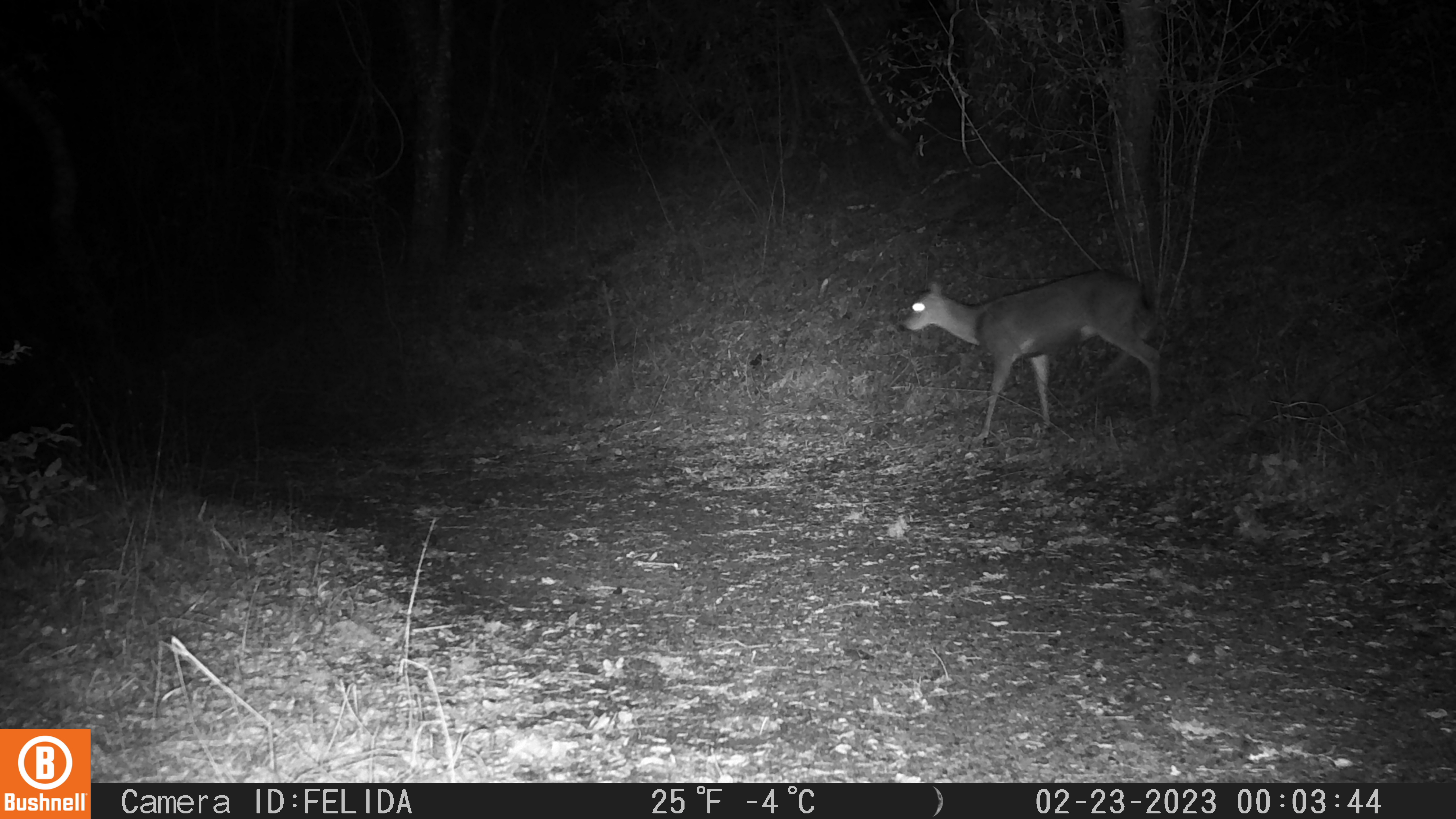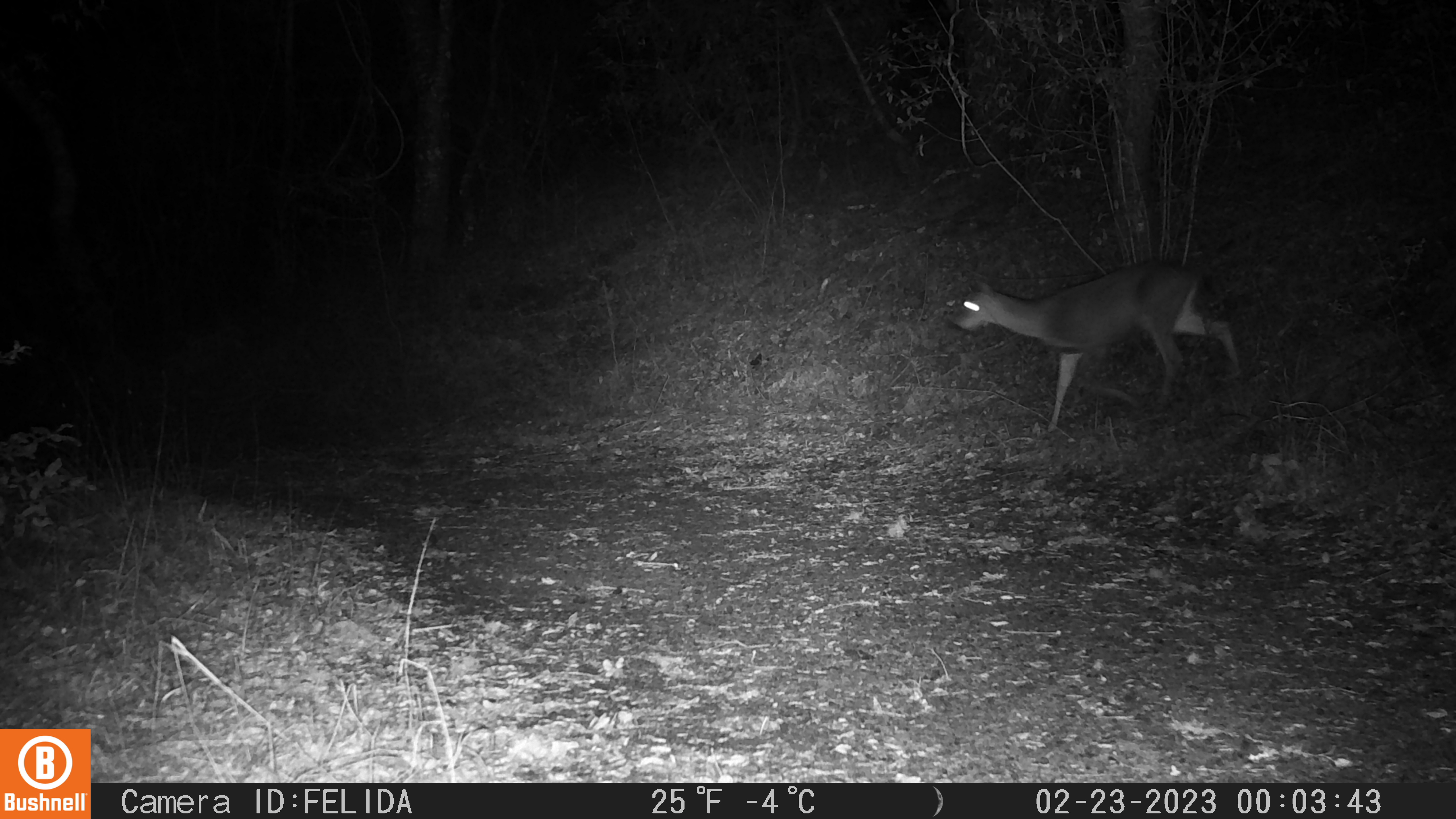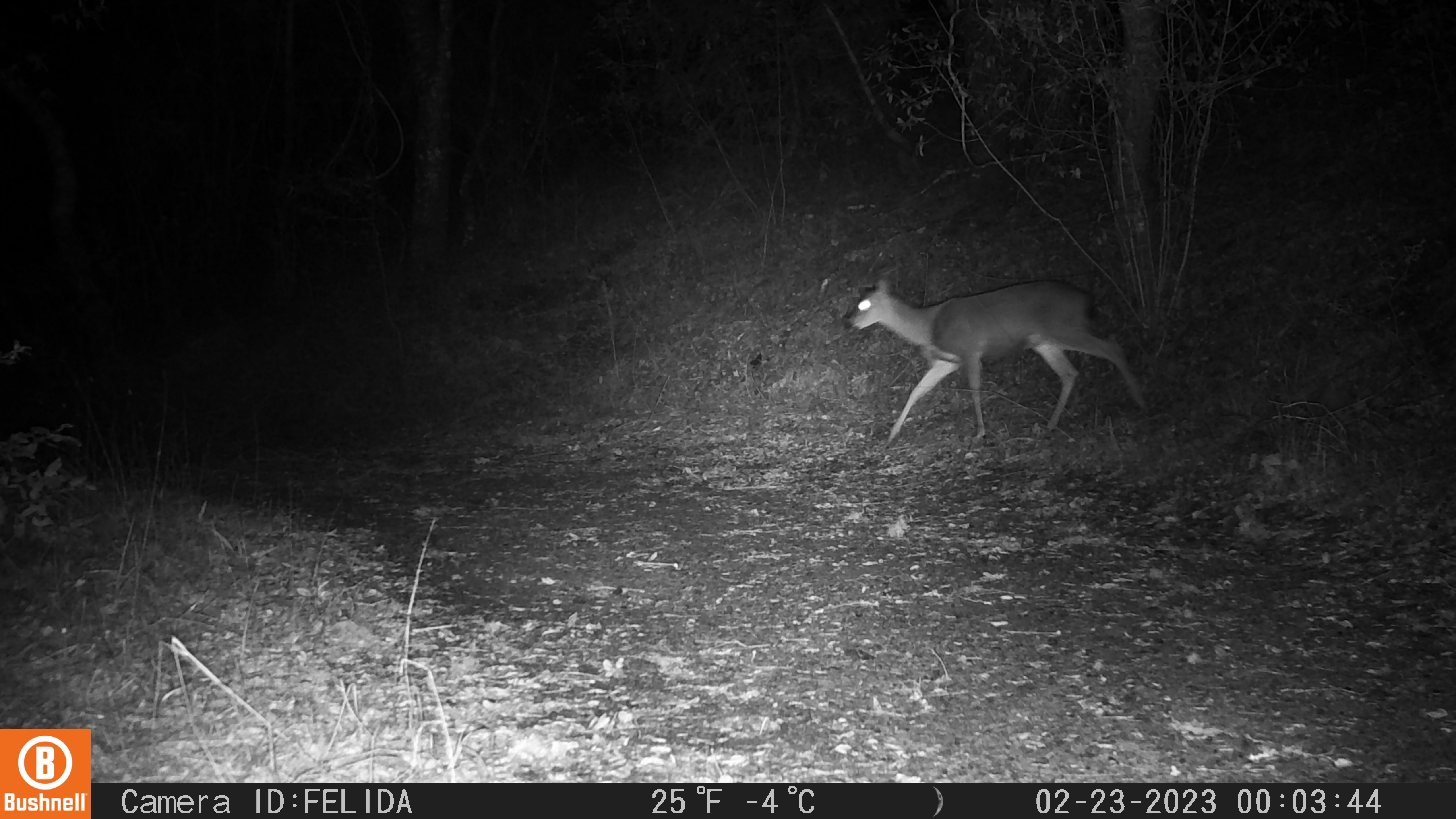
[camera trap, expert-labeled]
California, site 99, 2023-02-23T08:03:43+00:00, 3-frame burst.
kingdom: Animalia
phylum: Chordata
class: Mammalia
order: Artiodactyla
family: Cervidae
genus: Odocoileus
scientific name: Odocoileus hemionus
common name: mule deer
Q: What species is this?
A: Mule deer (Odocoileus hemionus).